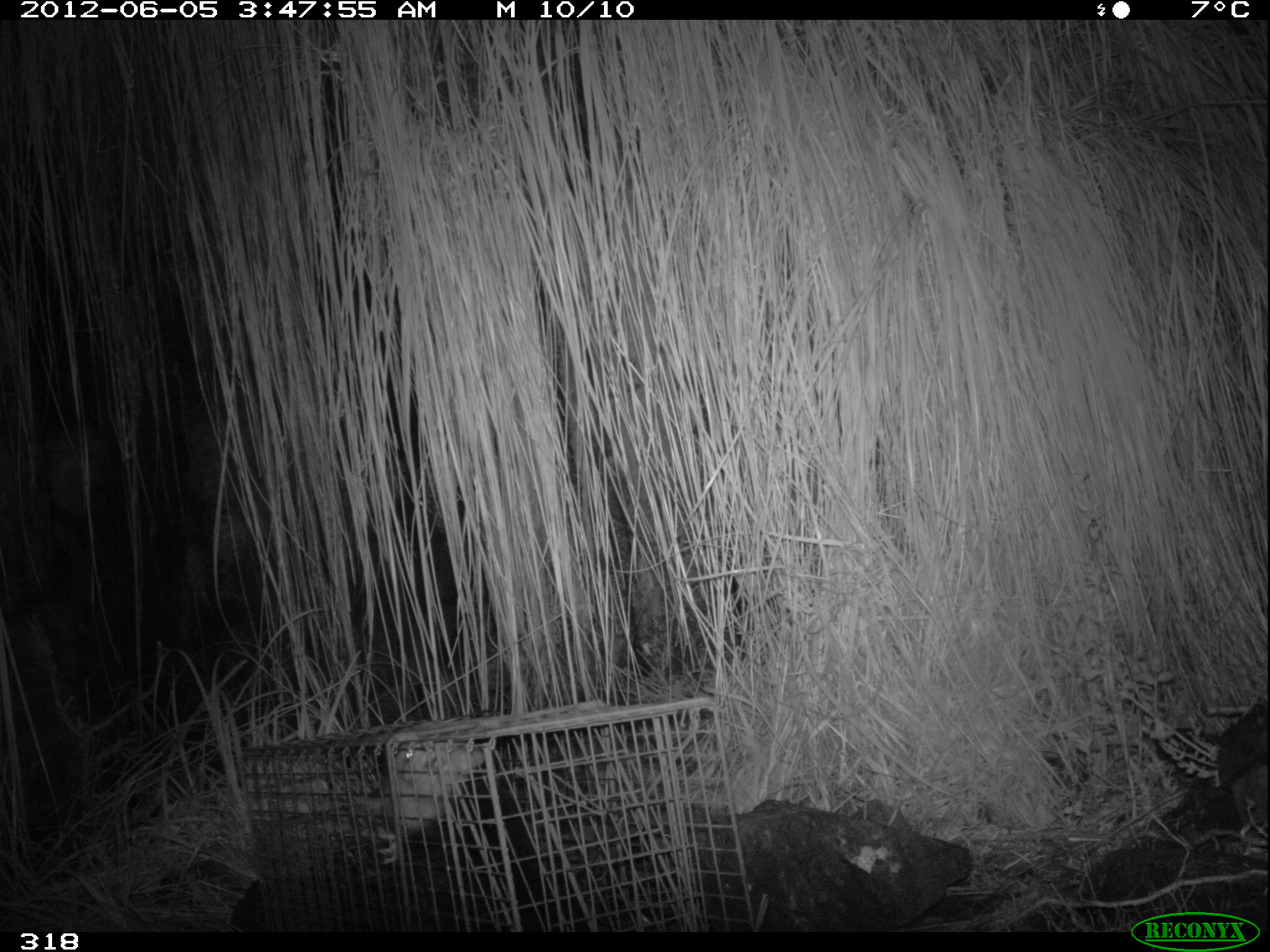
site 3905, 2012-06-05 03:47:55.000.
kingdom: Animalia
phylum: Chordata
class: Mammalia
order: Didelphimorphia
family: Didelphidae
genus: Didelphis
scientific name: Didelphis pernigra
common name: andean white-eared opossum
Didelphis pernigra (andean white-eared opossum).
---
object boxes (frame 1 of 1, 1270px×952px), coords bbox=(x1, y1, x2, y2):
didelphis pernigra: bbox=(395, 744, 601, 929)